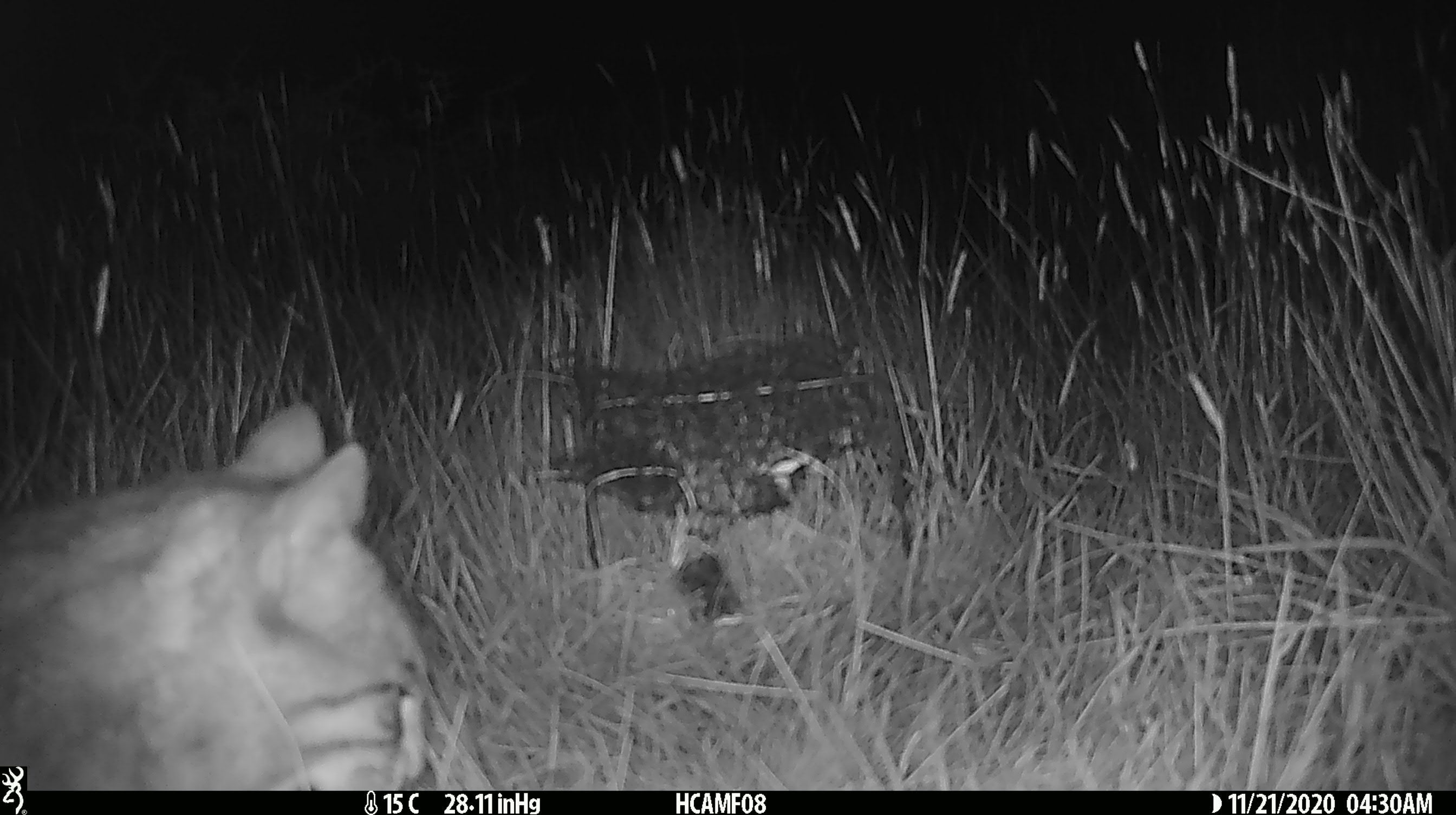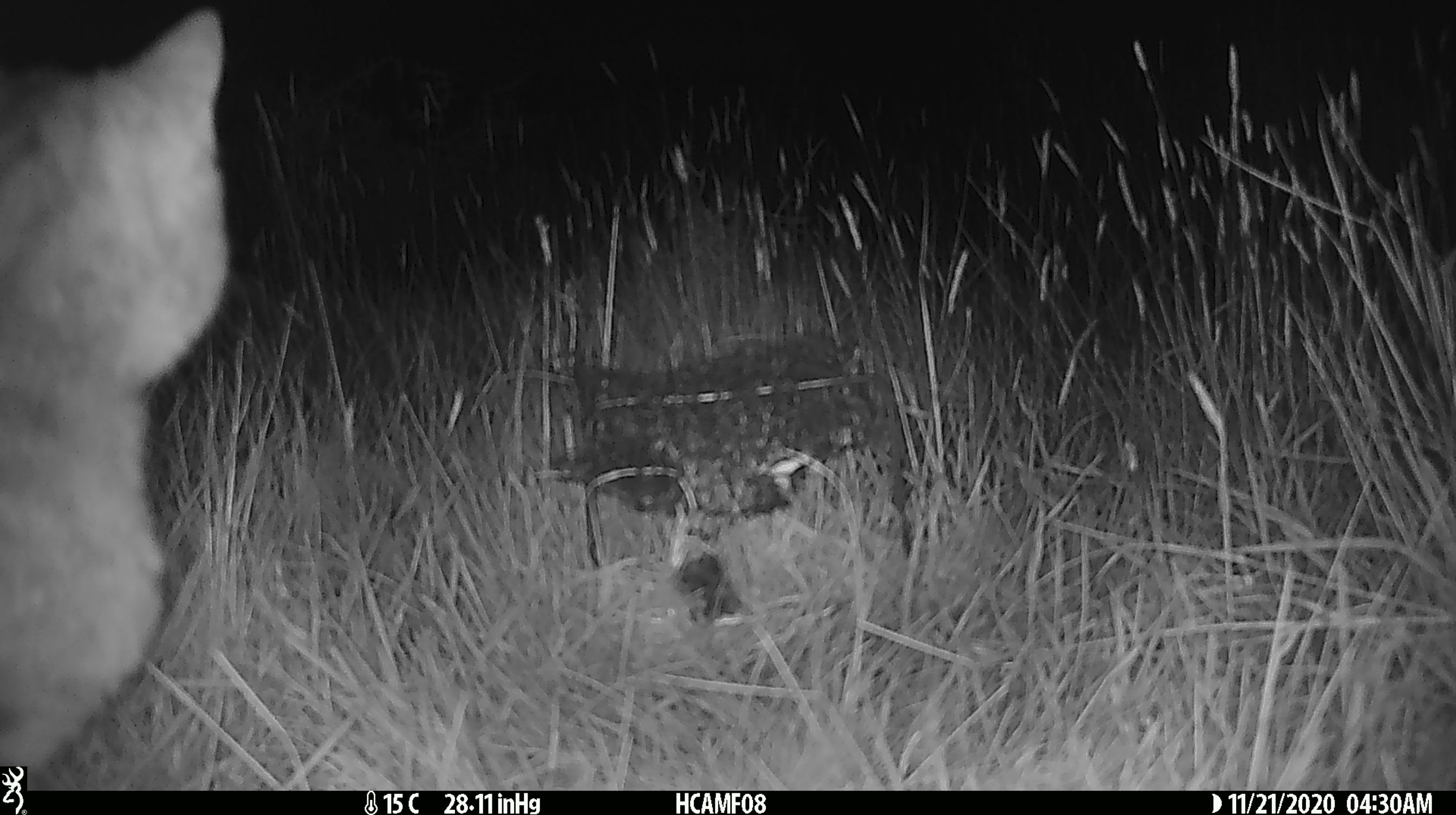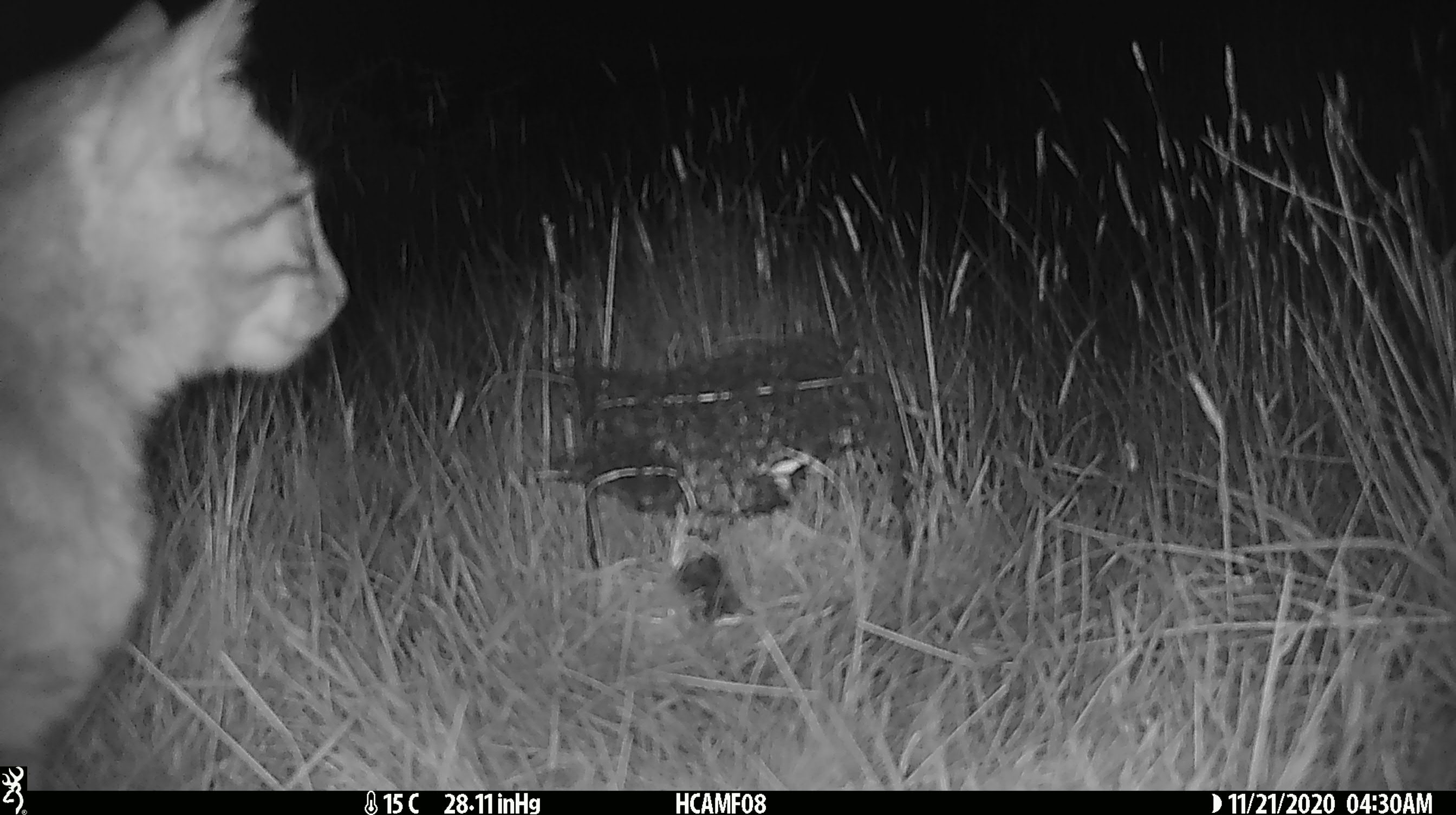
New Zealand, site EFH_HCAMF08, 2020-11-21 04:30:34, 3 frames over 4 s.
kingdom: Animalia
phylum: Chordata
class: Mammalia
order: Carnivora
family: Felidae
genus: Felis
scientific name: Felis catus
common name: domestic cat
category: cat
Cat (domestic cat) (Felis catus).